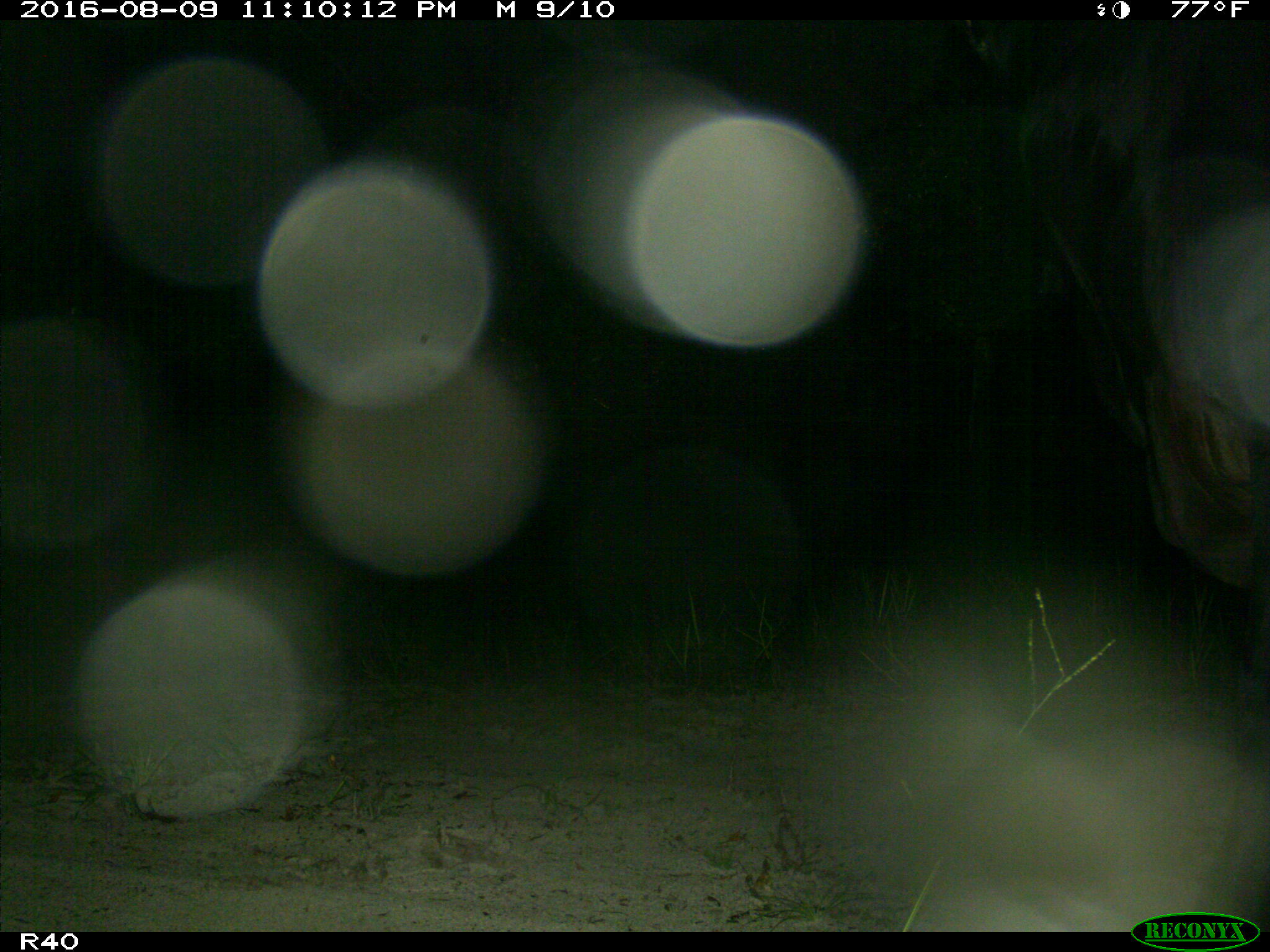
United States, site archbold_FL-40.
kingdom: Animalia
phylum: Chordata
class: Mammalia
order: Artiodactyla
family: Bovidae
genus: Bos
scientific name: Bos taurus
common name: domestic cow